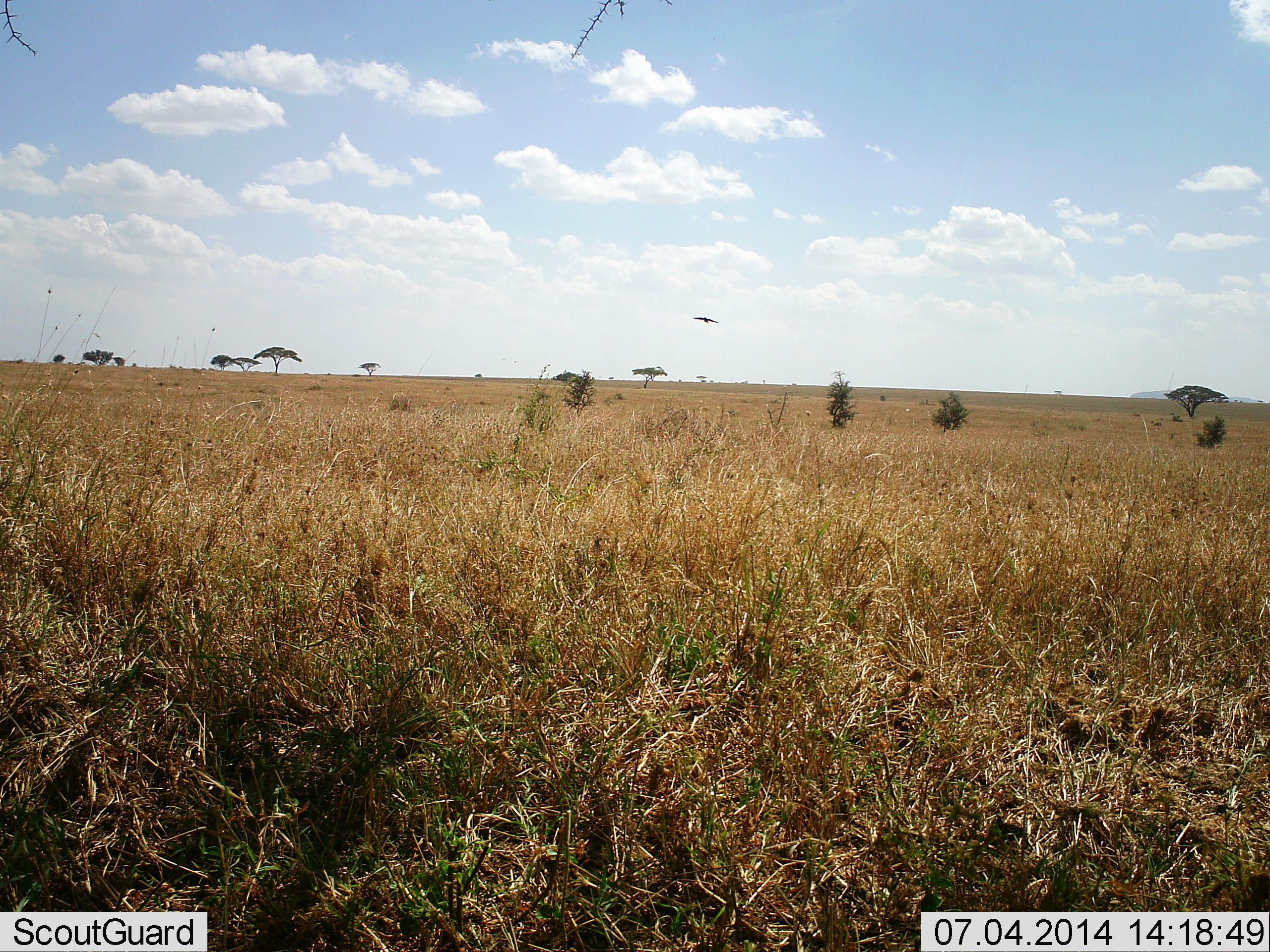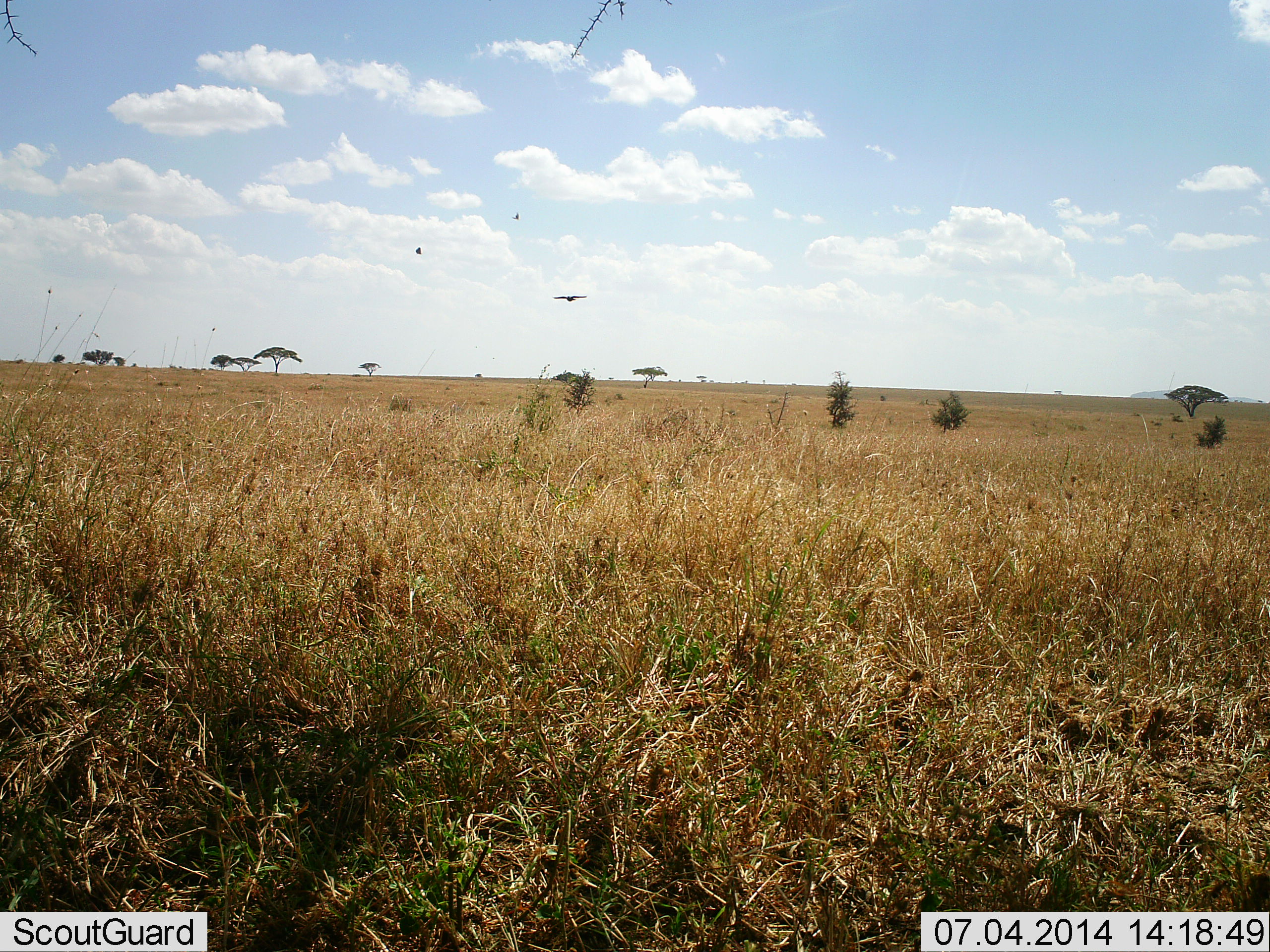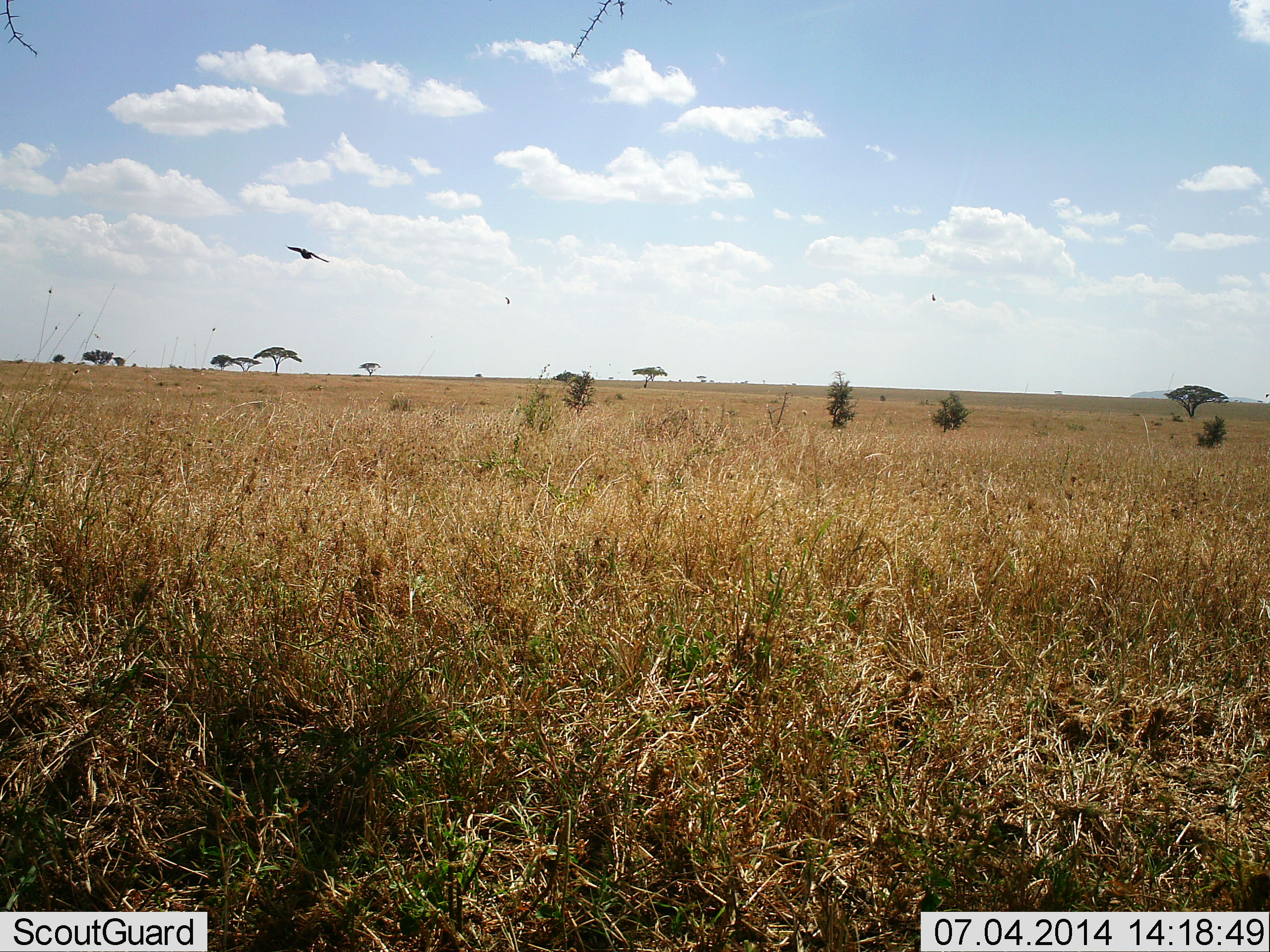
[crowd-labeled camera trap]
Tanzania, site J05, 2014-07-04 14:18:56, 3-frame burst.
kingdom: Animalia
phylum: Chordata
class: Aves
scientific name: Aves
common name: bird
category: otherbird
Otherbird (bird) (Aves), count 3. Behavior (volunteer vote fractions): standing 0%, resting 0%, moving 100%, interacting 0%. Young present (vote fraction): 0%. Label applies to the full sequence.